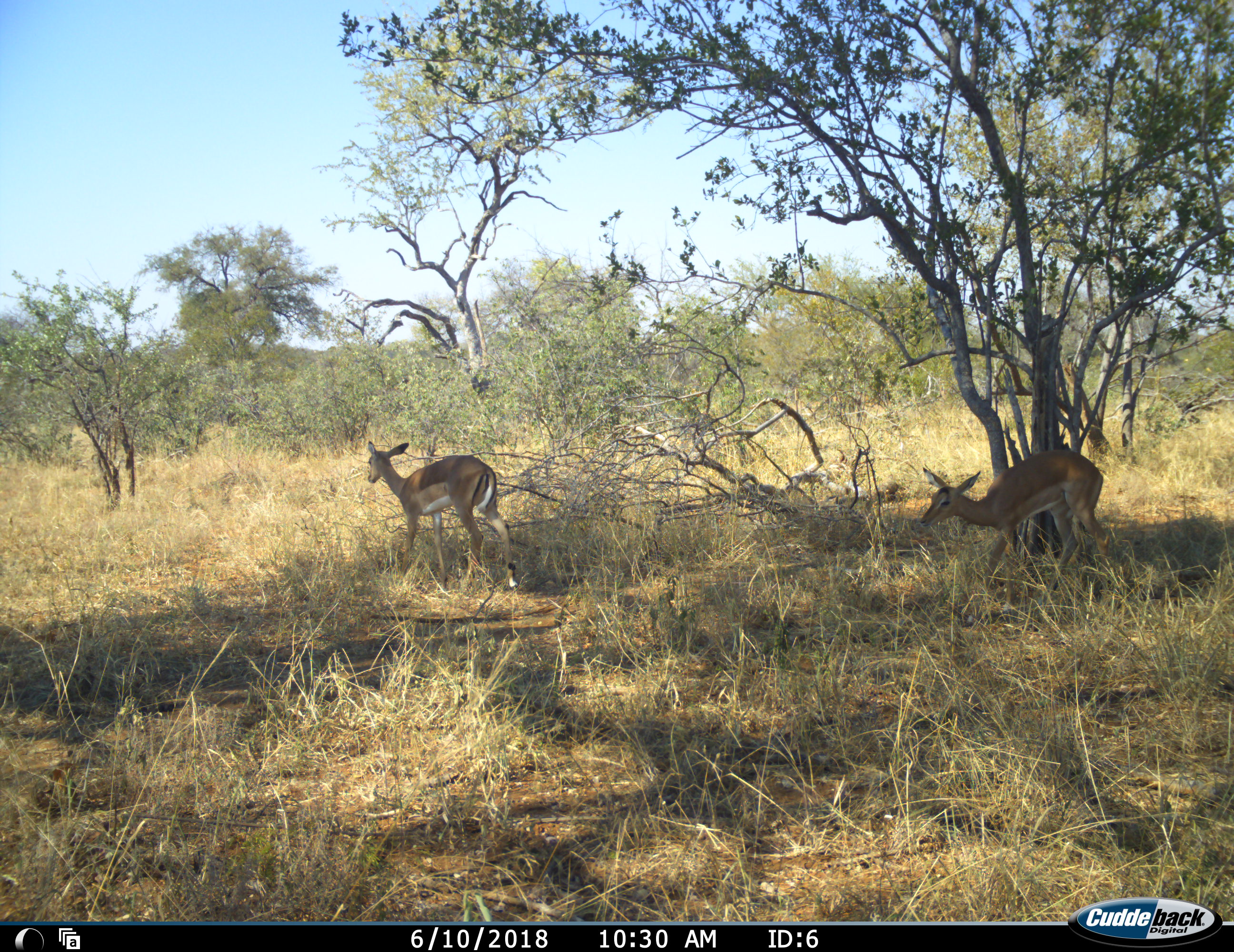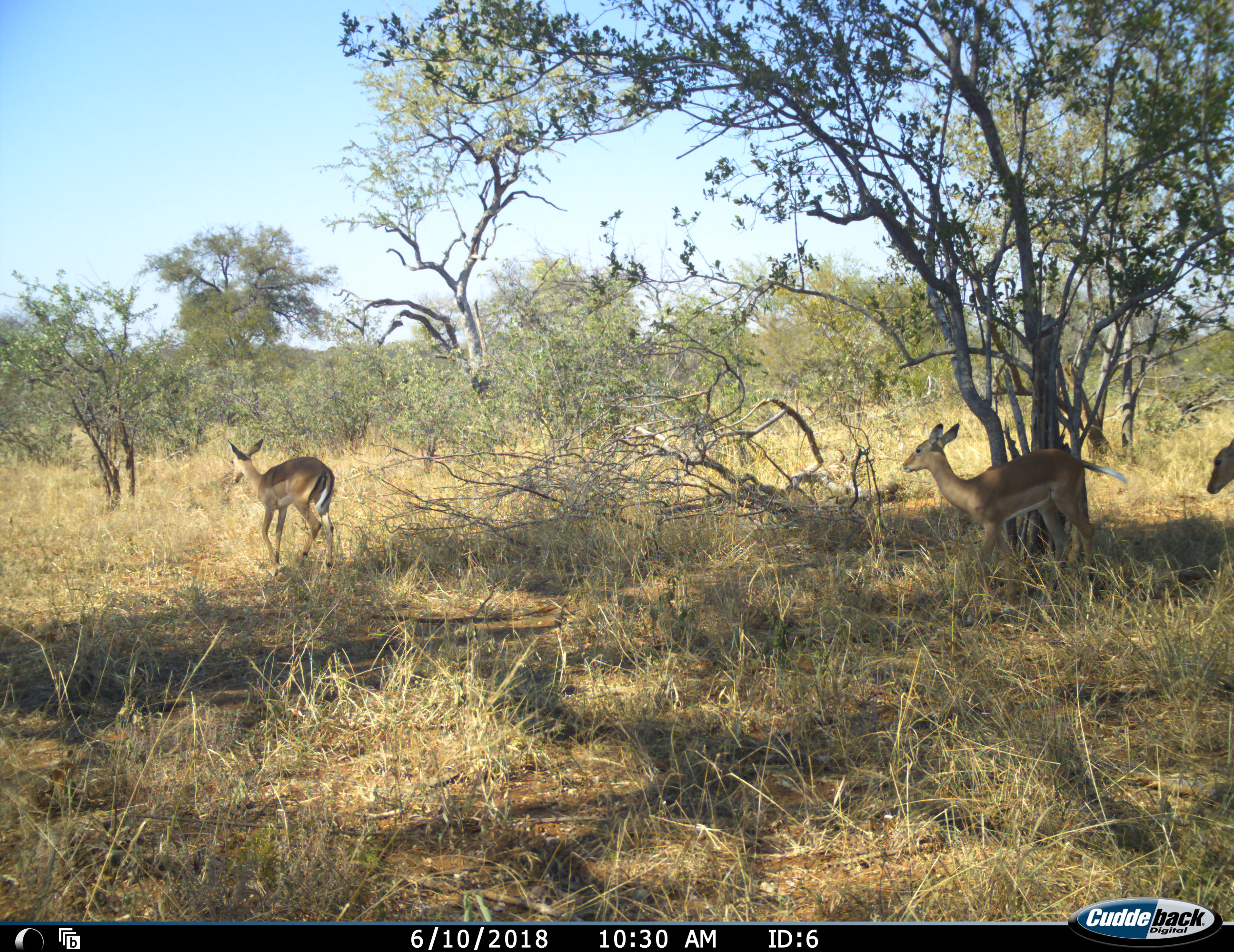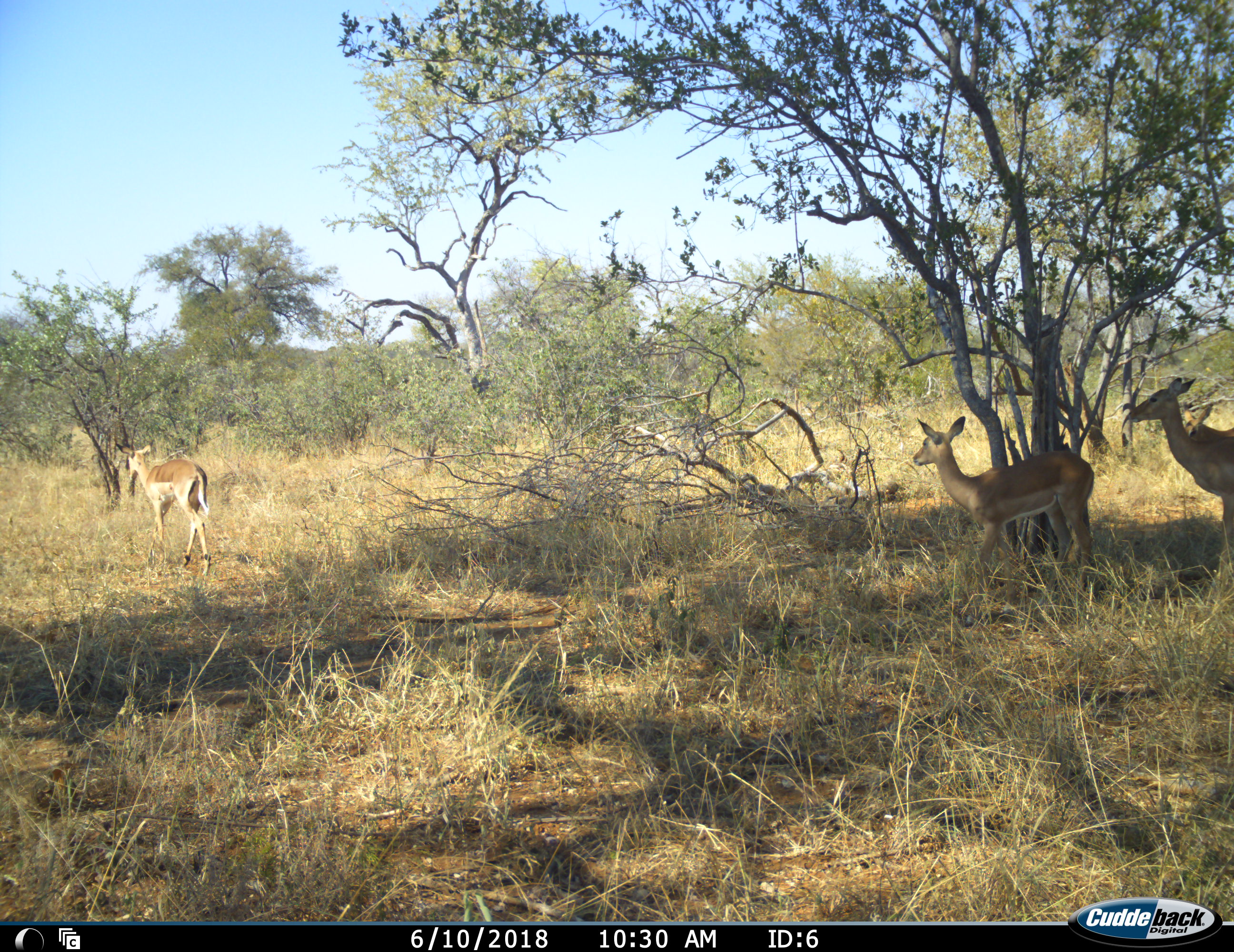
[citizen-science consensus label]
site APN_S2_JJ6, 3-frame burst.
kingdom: Animalia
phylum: Chordata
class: Mammalia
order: Artiodactyla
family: Bovidae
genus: Aepyceros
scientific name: Aepyceros melampus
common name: impala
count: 3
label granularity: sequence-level